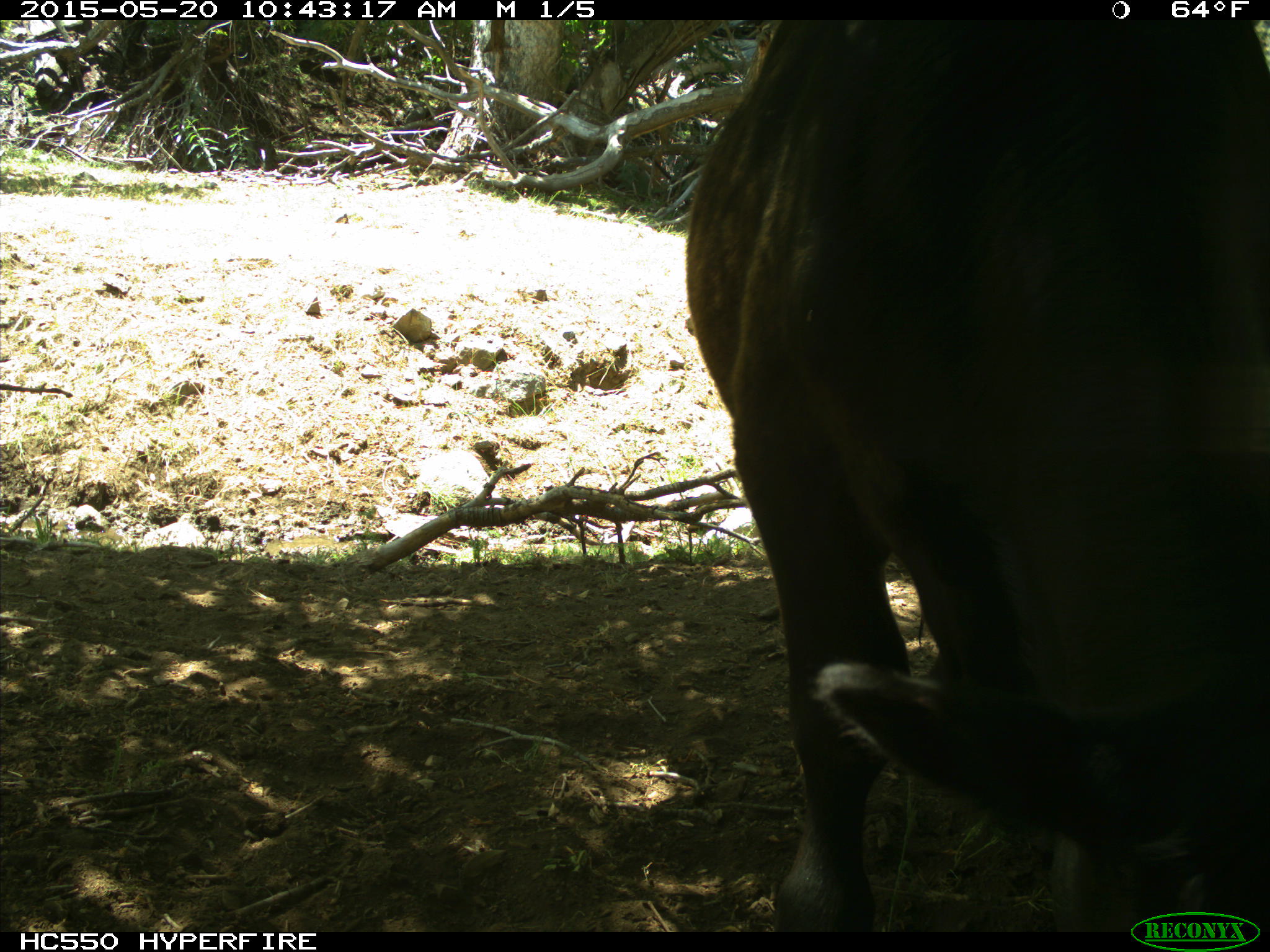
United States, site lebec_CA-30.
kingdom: Animalia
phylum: Chordata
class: Mammalia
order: Artiodactyla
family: Bovidae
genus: Bos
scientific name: Bos taurus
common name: domestic cow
Bos taurus (domestic cow).